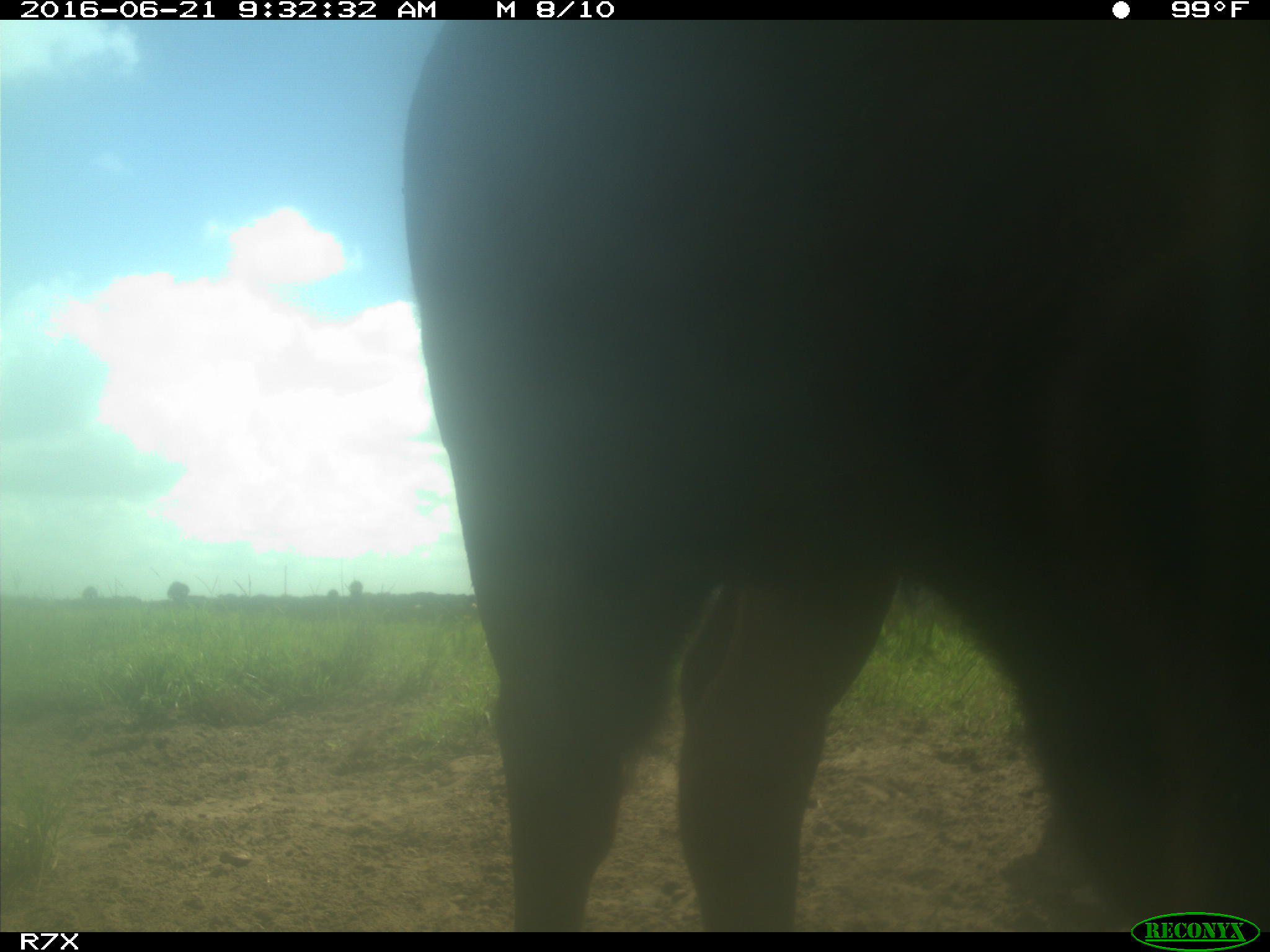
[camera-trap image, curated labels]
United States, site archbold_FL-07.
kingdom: Animalia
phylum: Chordata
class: Mammalia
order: Artiodactyla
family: Bovidae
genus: Bos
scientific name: Bos taurus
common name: domestic cow